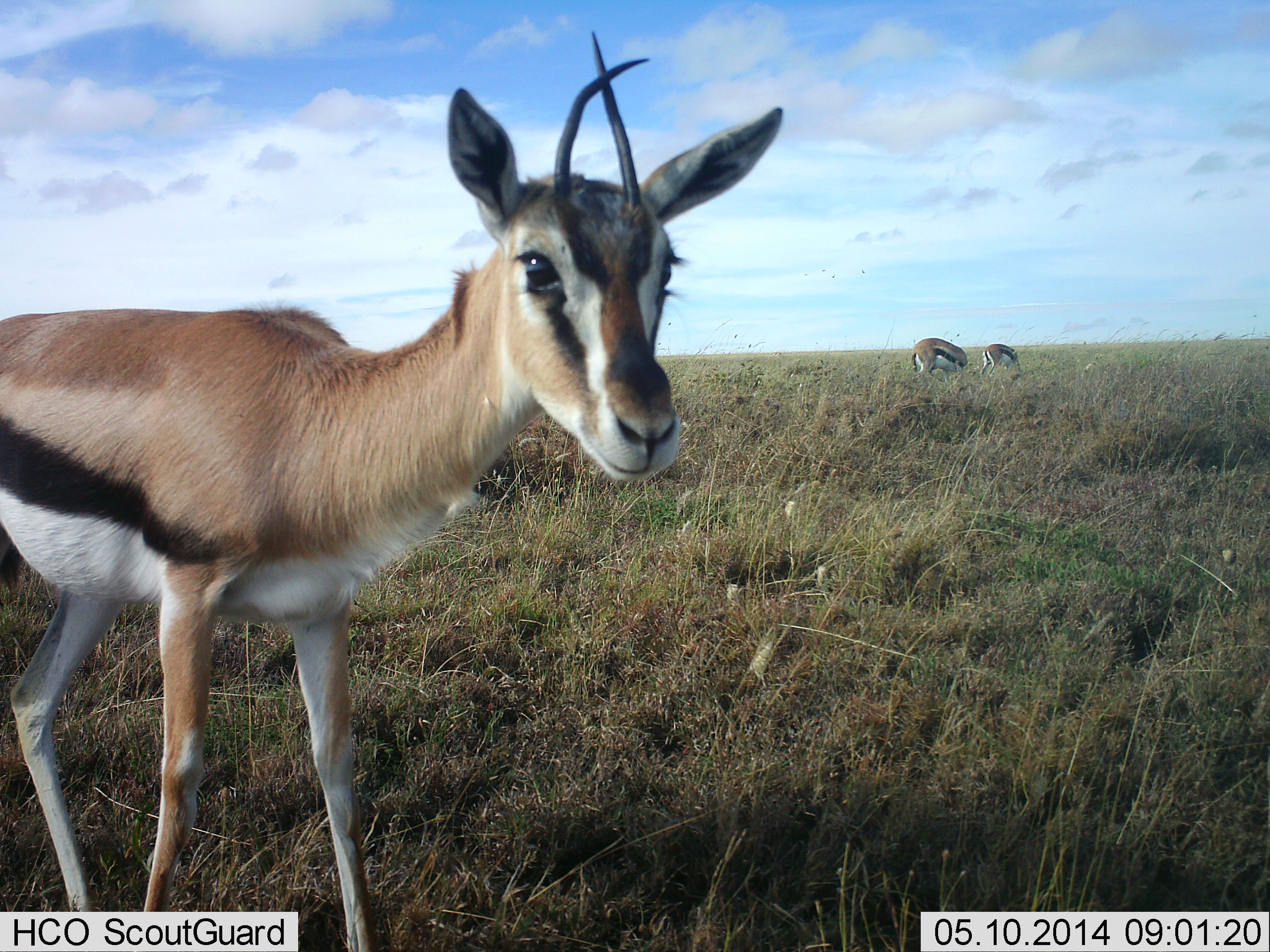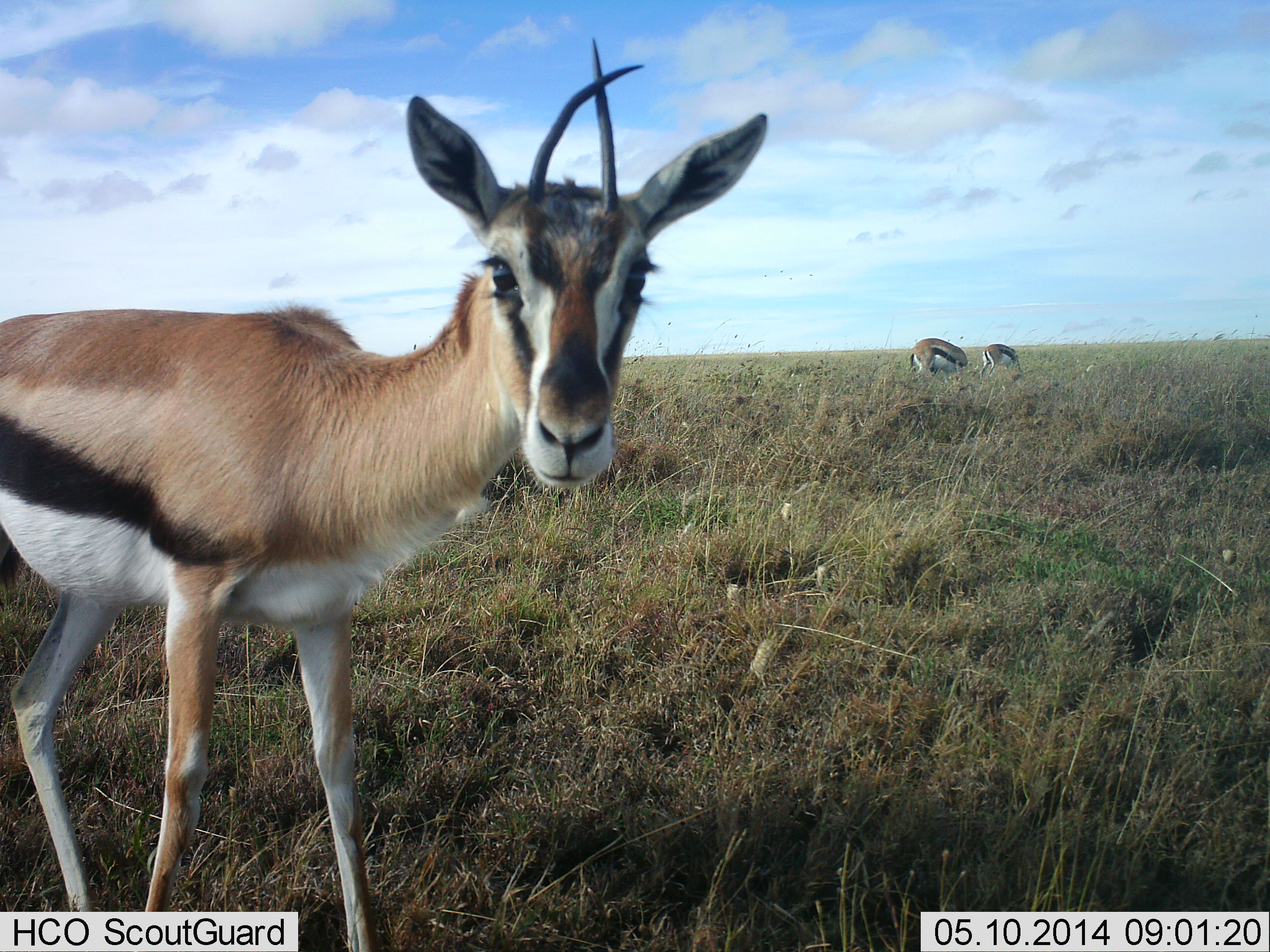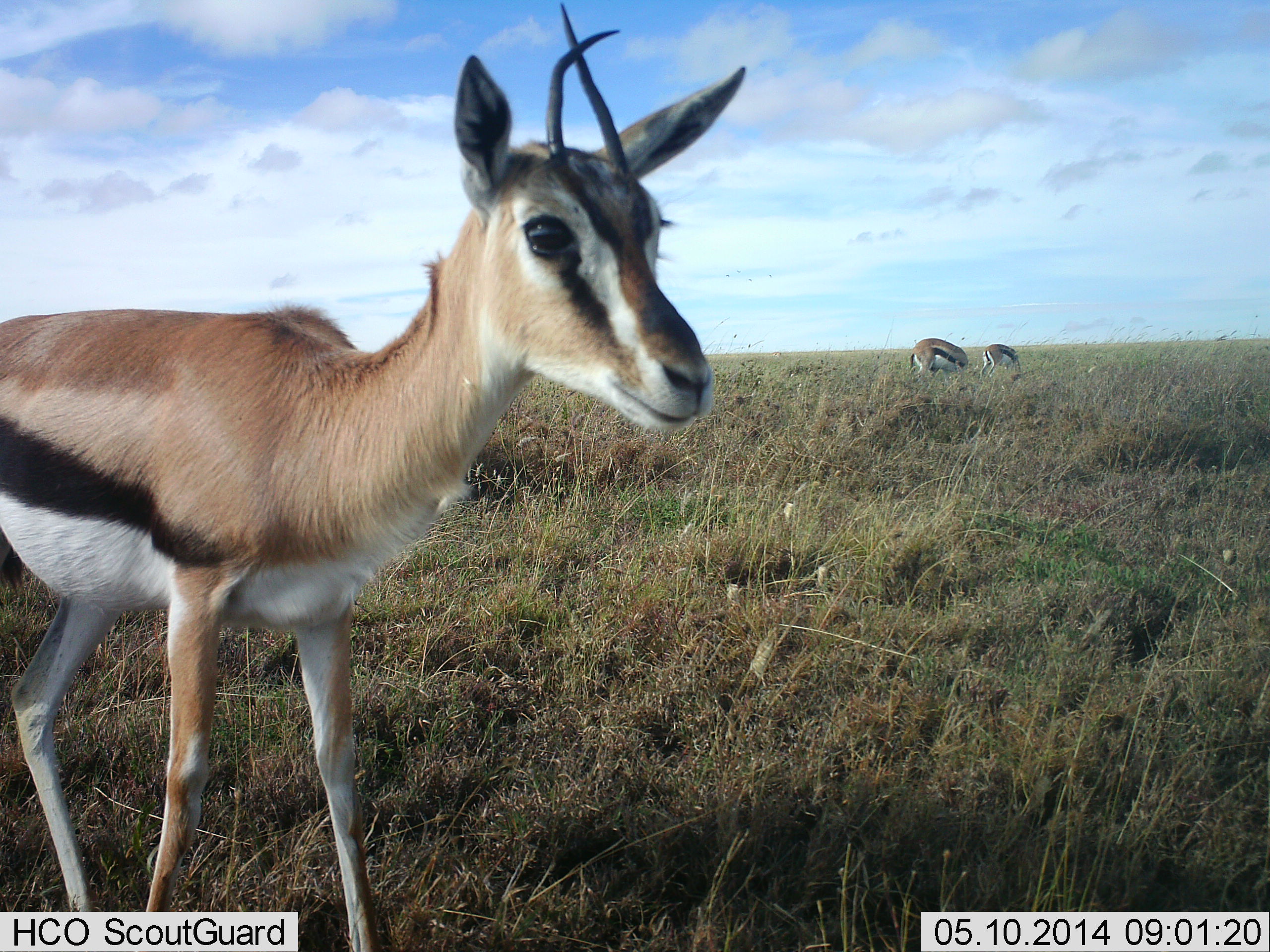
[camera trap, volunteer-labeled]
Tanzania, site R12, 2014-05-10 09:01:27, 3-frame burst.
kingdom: Animalia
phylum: Chordata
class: Mammalia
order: Artiodactyla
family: Bovidae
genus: Eudorcas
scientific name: Eudorcas thomsonii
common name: thomson's gazelle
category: gazellethomsons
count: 3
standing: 90%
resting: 0%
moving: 10%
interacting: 0%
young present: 0%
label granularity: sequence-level